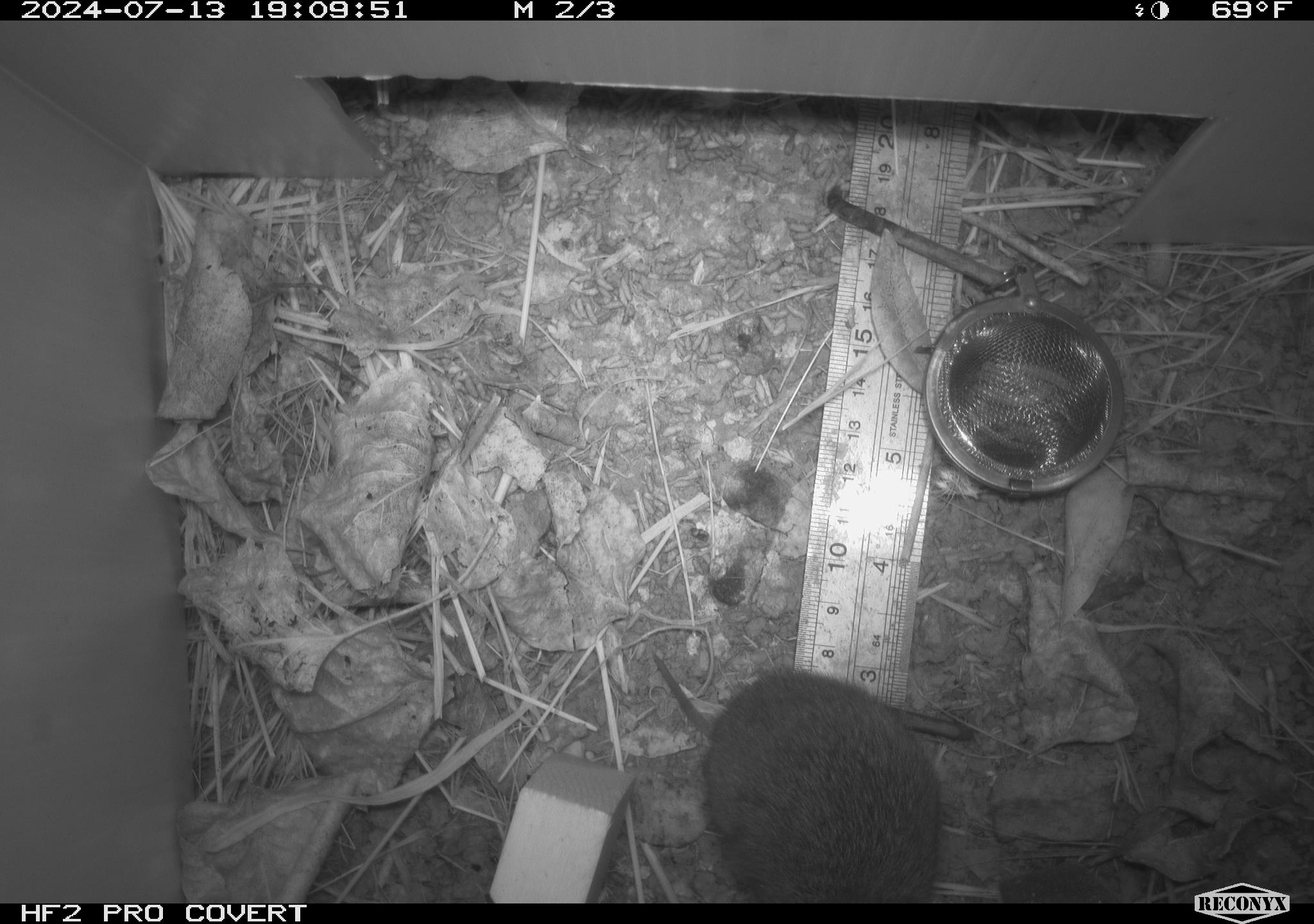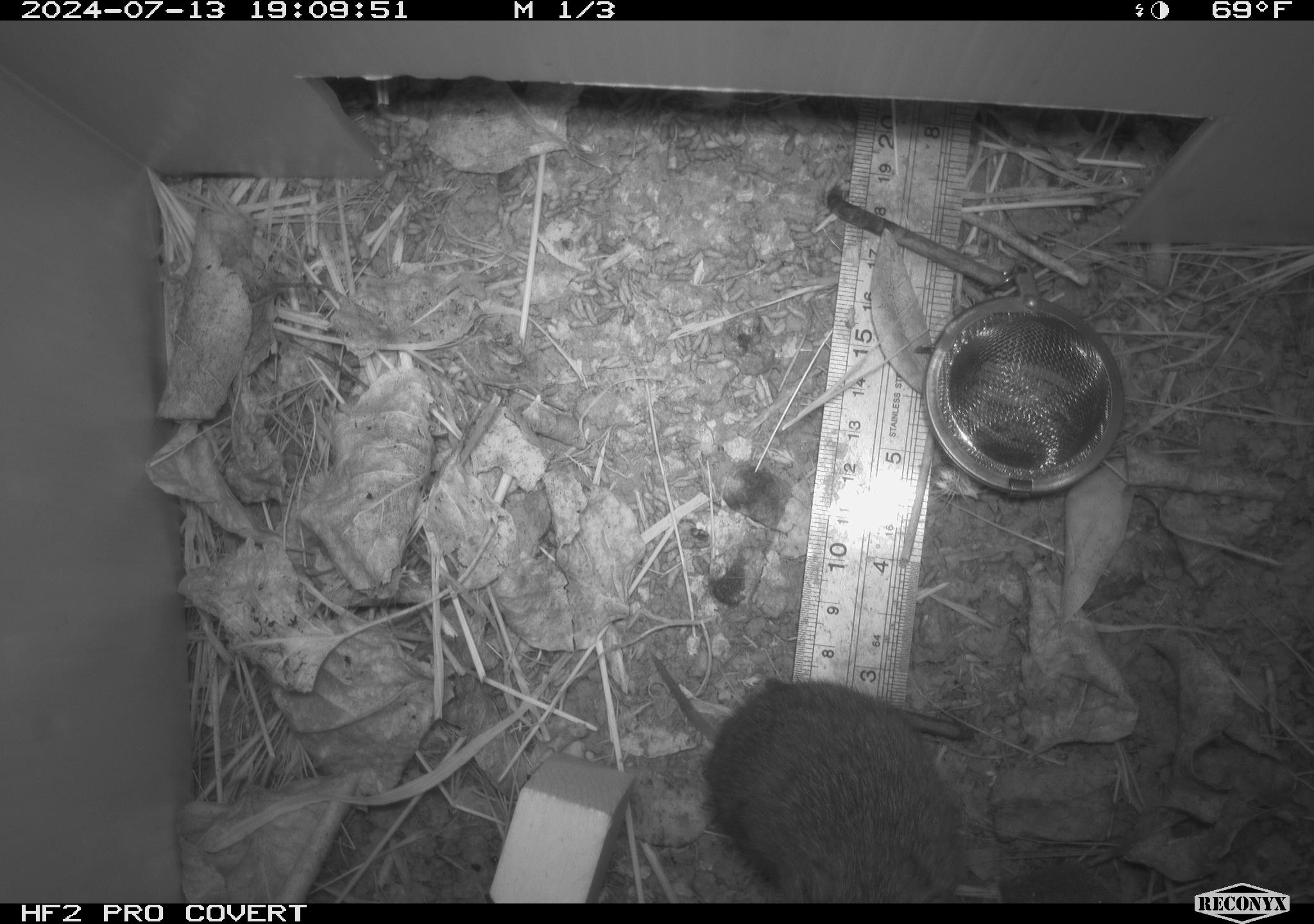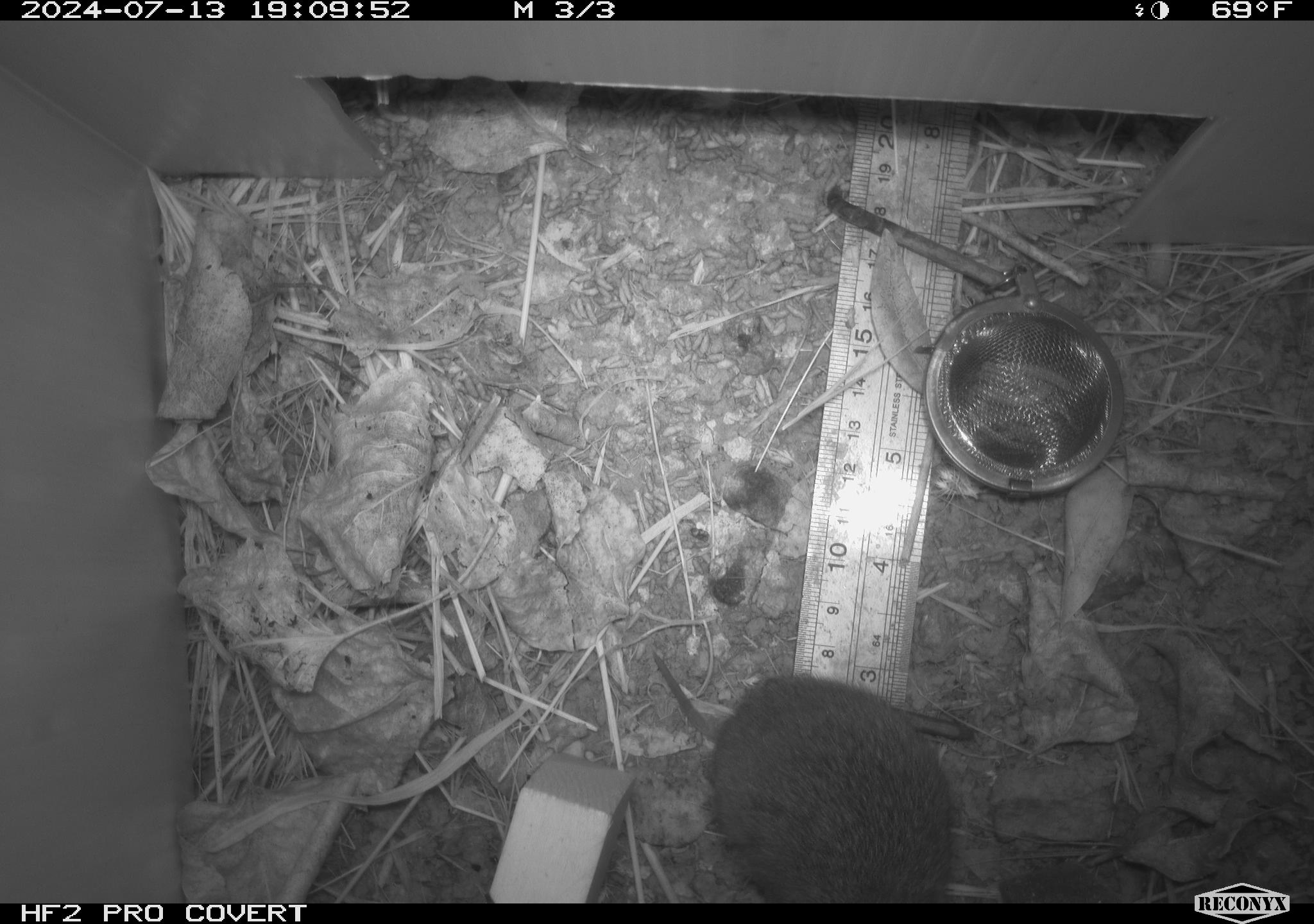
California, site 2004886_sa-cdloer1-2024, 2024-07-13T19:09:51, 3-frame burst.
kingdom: Animalia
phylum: Chordata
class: Mammalia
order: Rodentia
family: Cricetidae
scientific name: Arvicolinae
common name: voles, lemmings, and muskrats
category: arvicolinae subfamily